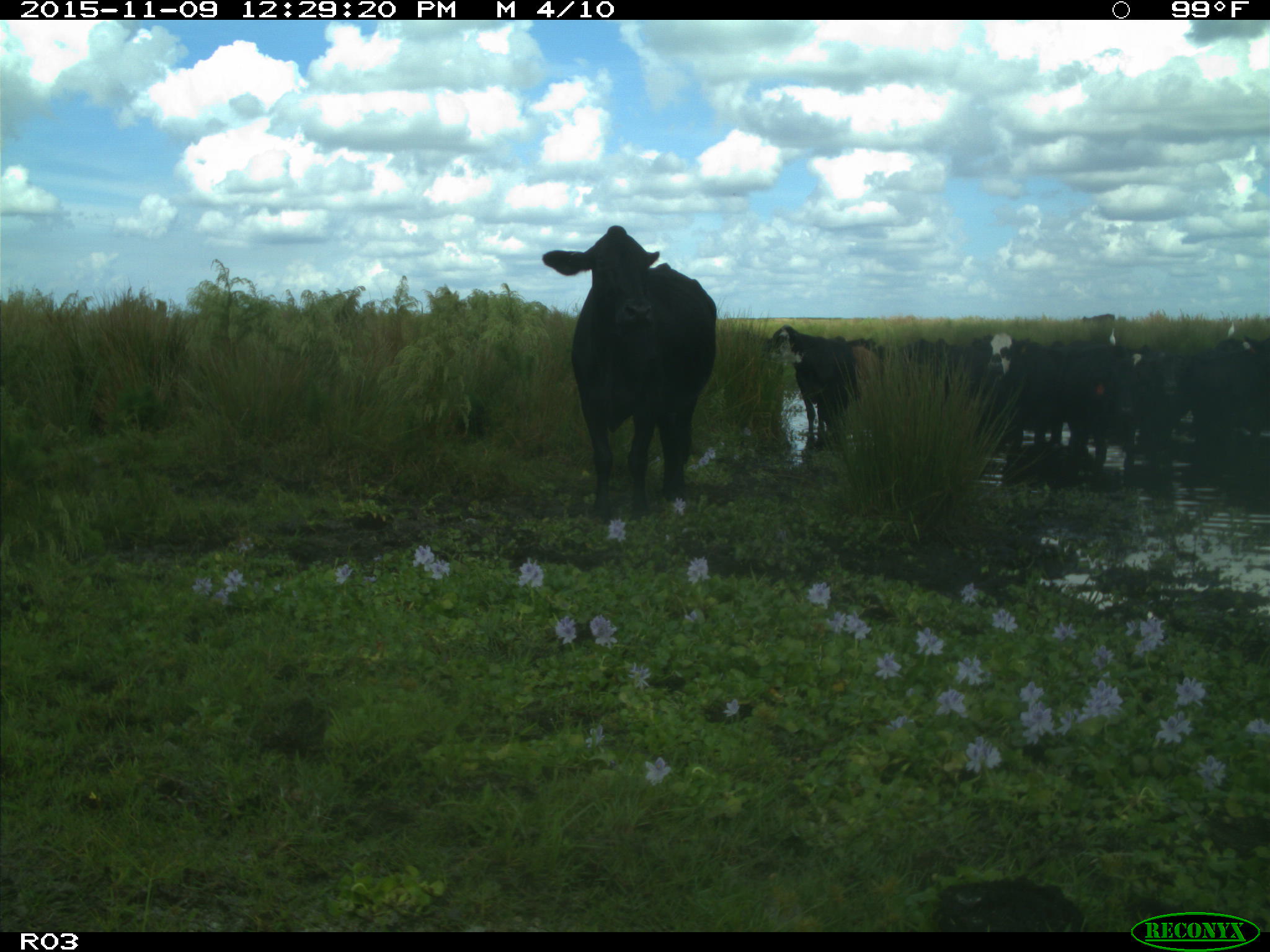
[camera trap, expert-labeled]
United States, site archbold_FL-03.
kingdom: Animalia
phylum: Chordata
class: Mammalia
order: Artiodactyla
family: Bovidae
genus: Bos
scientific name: Bos taurus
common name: domestic cow